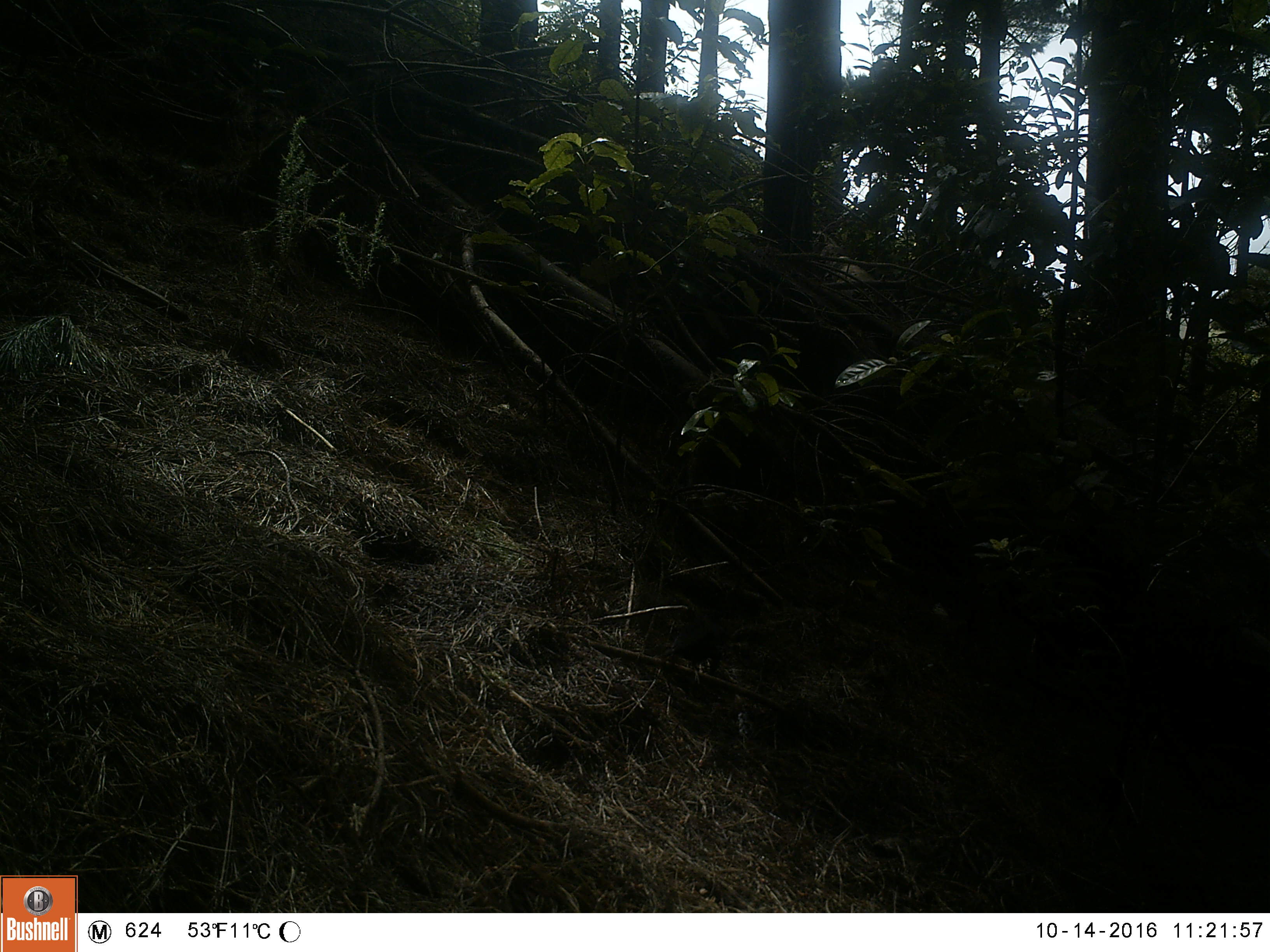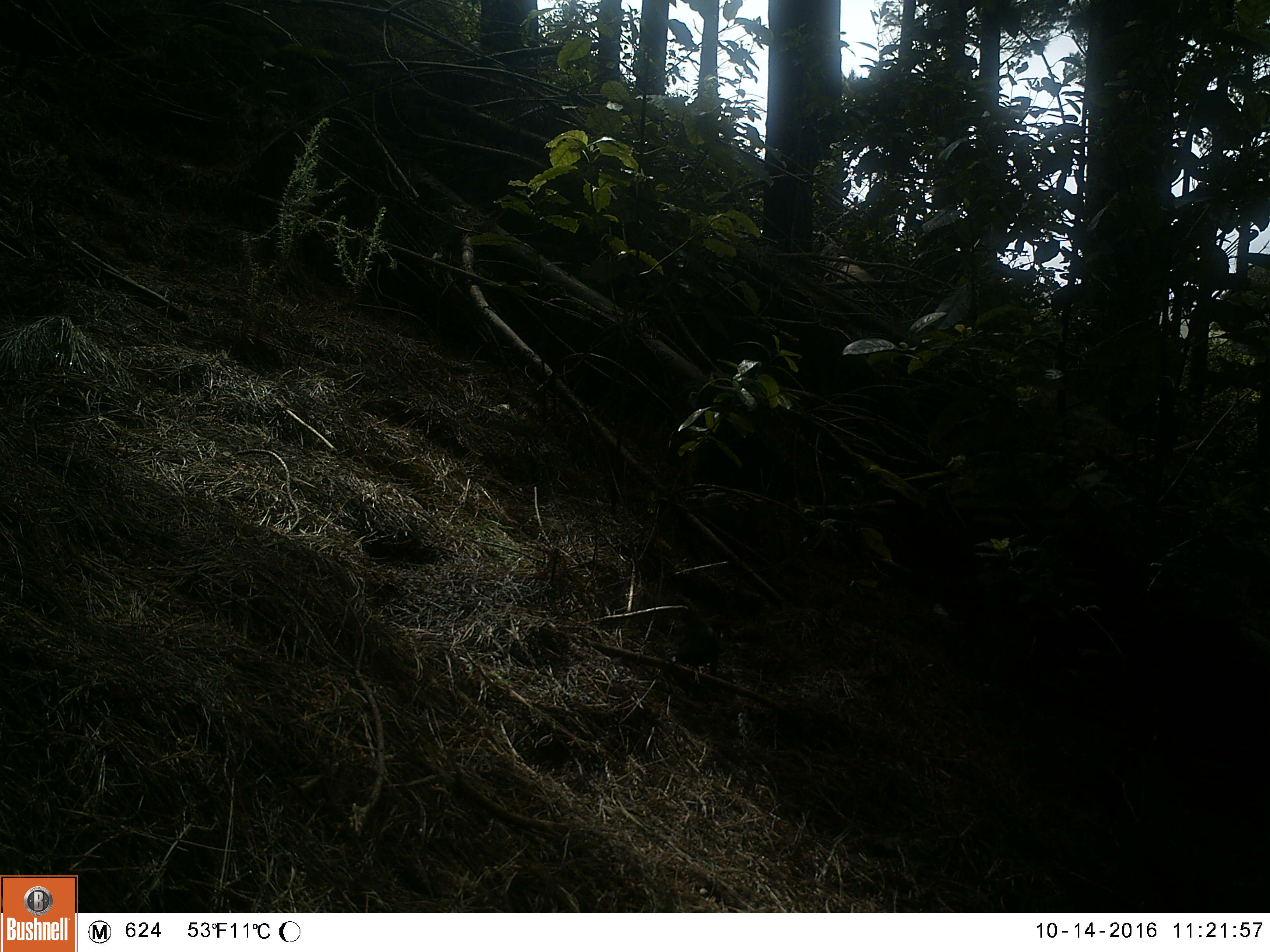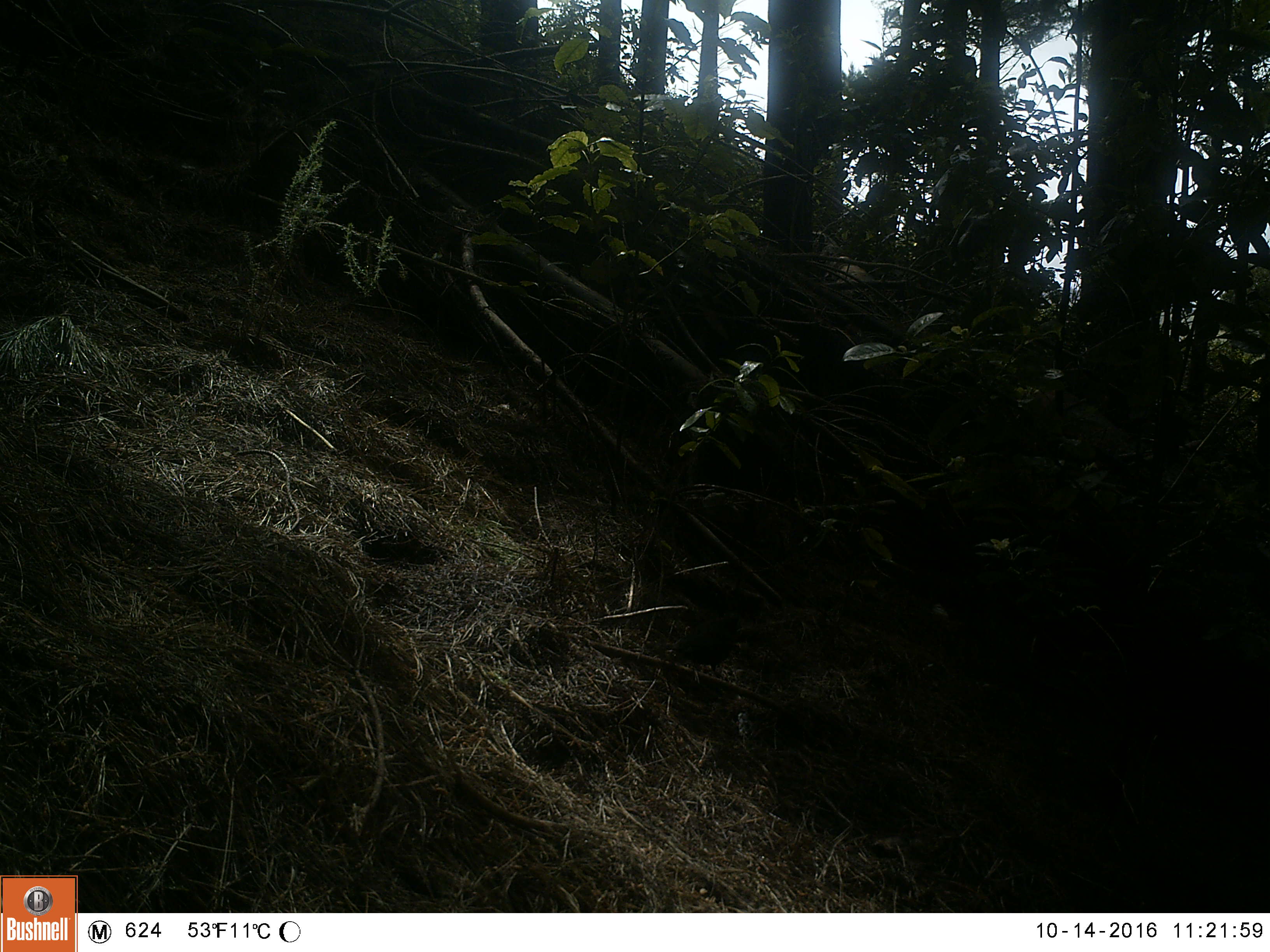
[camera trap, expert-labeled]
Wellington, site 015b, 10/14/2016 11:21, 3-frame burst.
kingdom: Animalia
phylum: Chordata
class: Aves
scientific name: Aves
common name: bird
Bird (Aves).